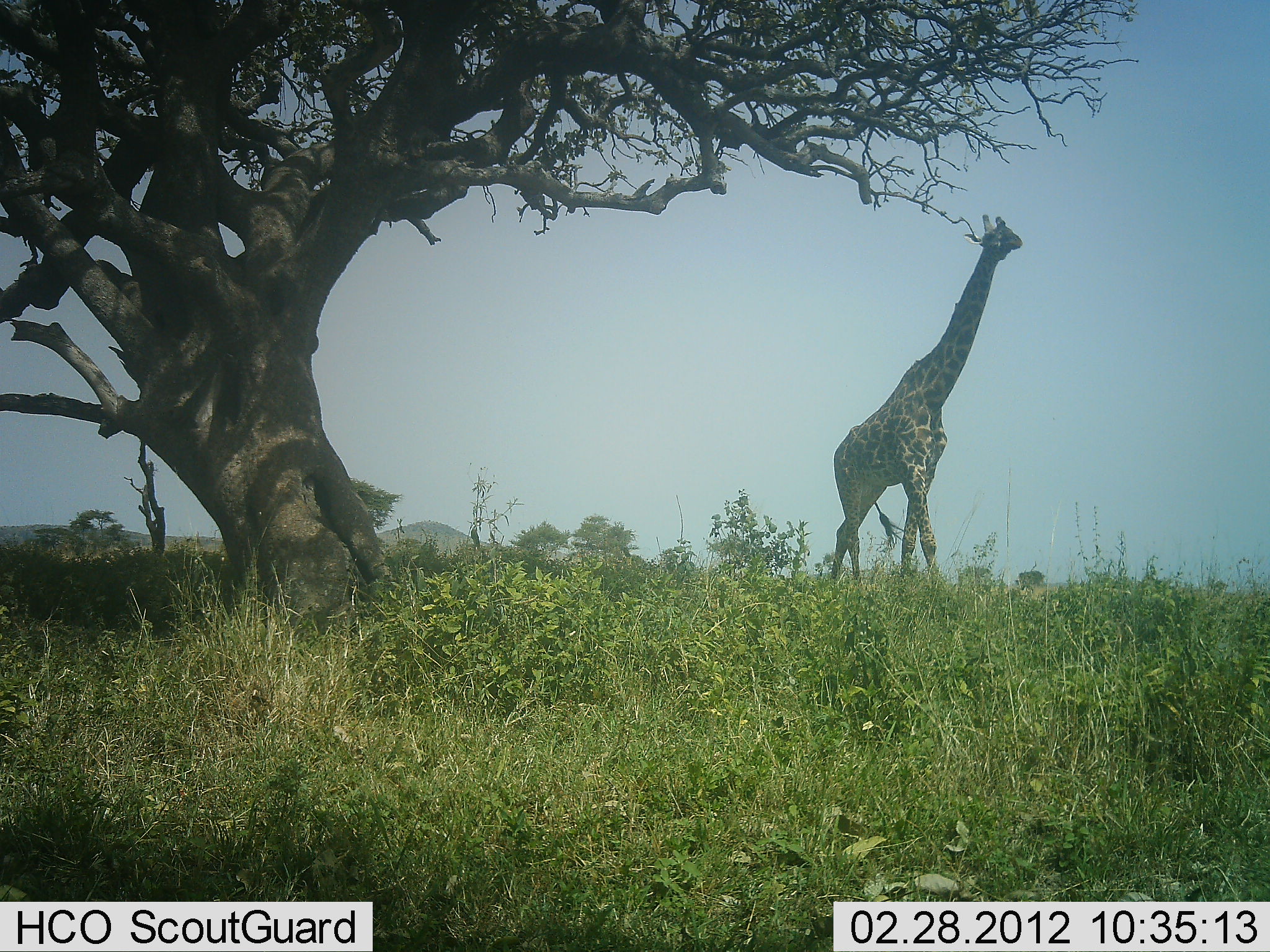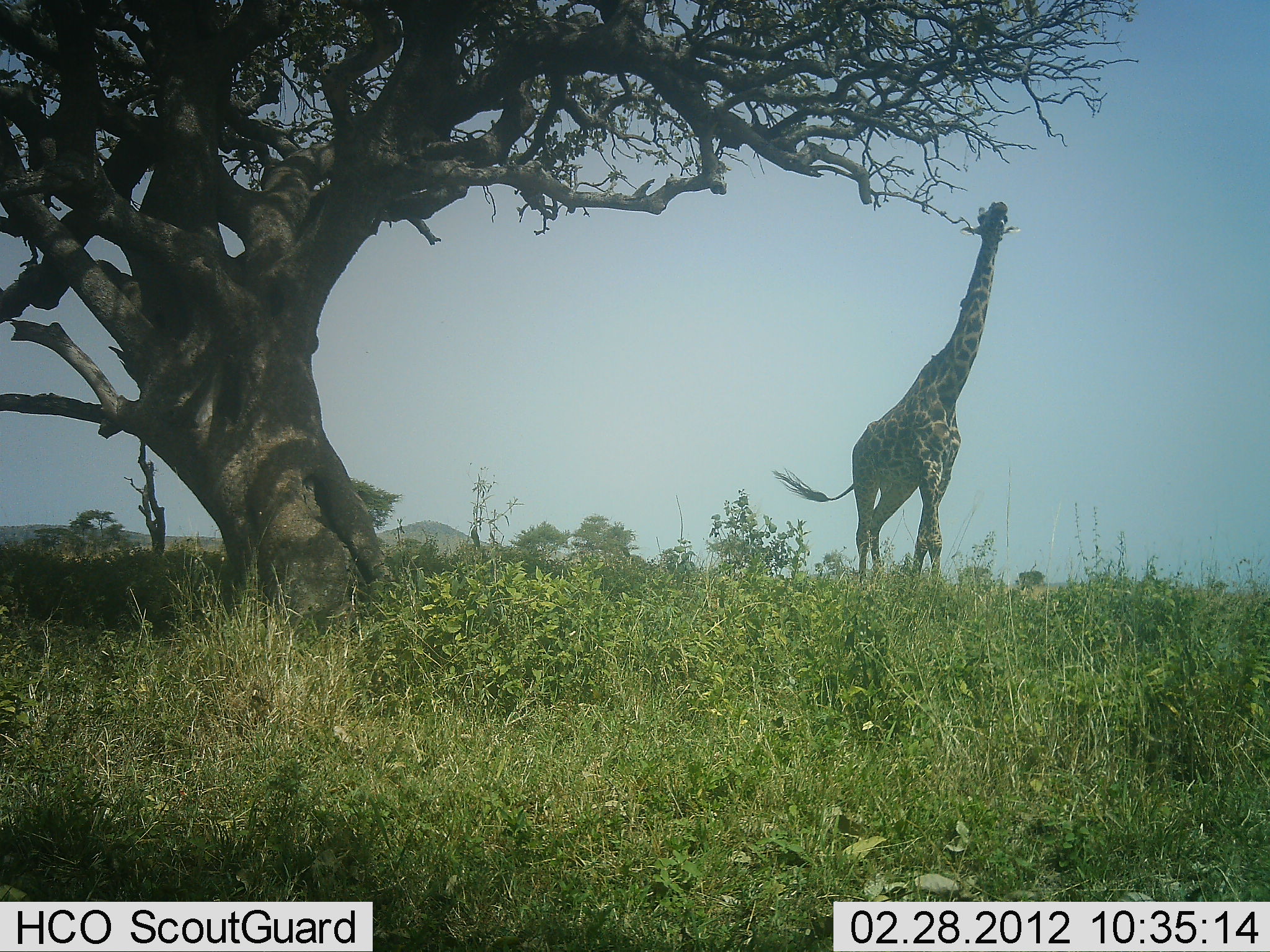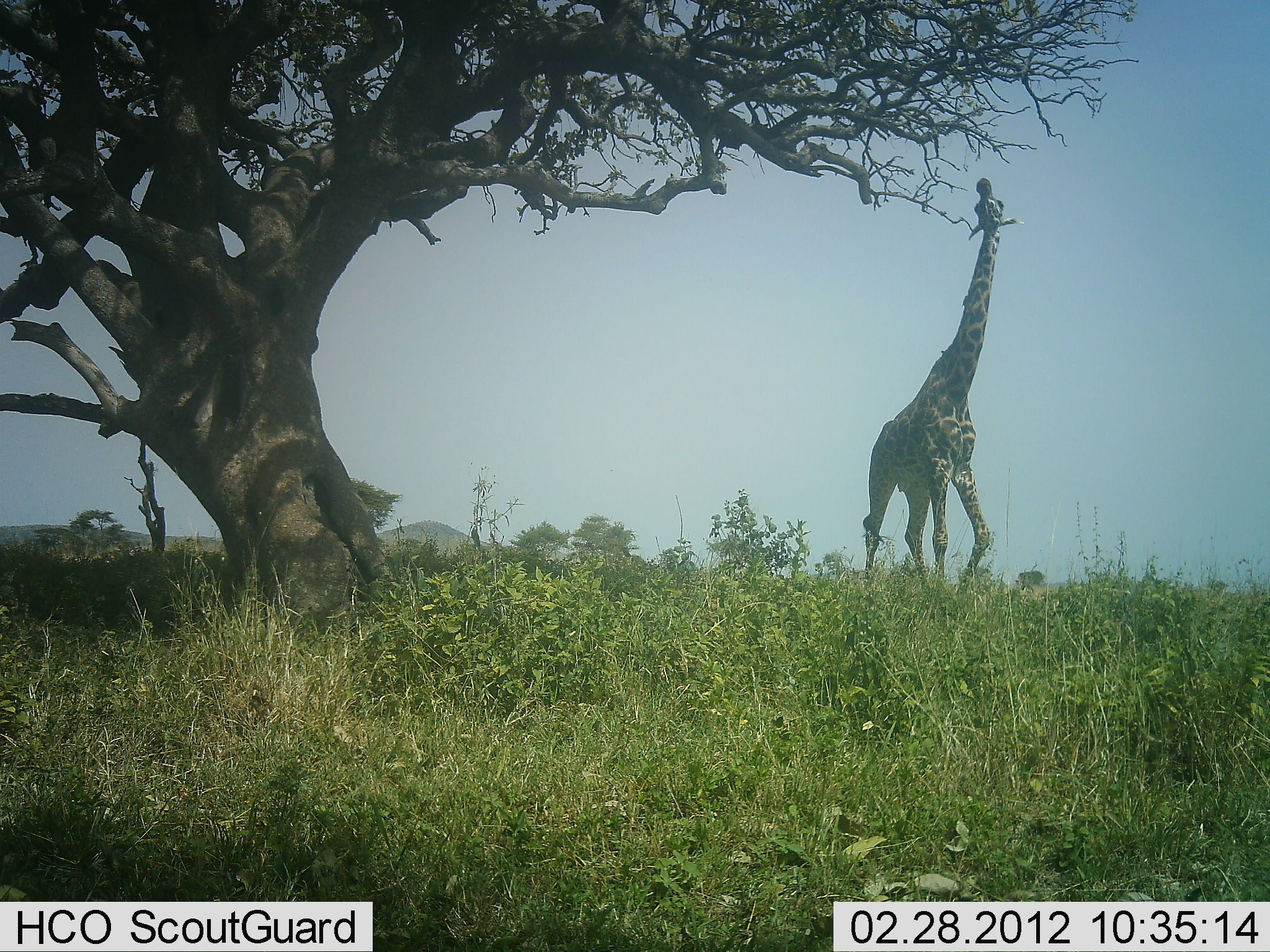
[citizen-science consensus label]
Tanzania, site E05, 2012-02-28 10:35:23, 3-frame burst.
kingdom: Animalia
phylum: Chordata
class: Mammalia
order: Artiodactyla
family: Giraffidae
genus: Giraffa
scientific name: Giraffa camelopardalis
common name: giraffe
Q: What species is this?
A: Giraffe (Giraffa camelopardalis).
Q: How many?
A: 1.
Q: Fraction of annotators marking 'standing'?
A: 20%.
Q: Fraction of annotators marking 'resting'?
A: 0%.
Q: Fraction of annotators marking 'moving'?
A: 23%.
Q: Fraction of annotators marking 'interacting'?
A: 3%.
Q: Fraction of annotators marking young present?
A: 0%.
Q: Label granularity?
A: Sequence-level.